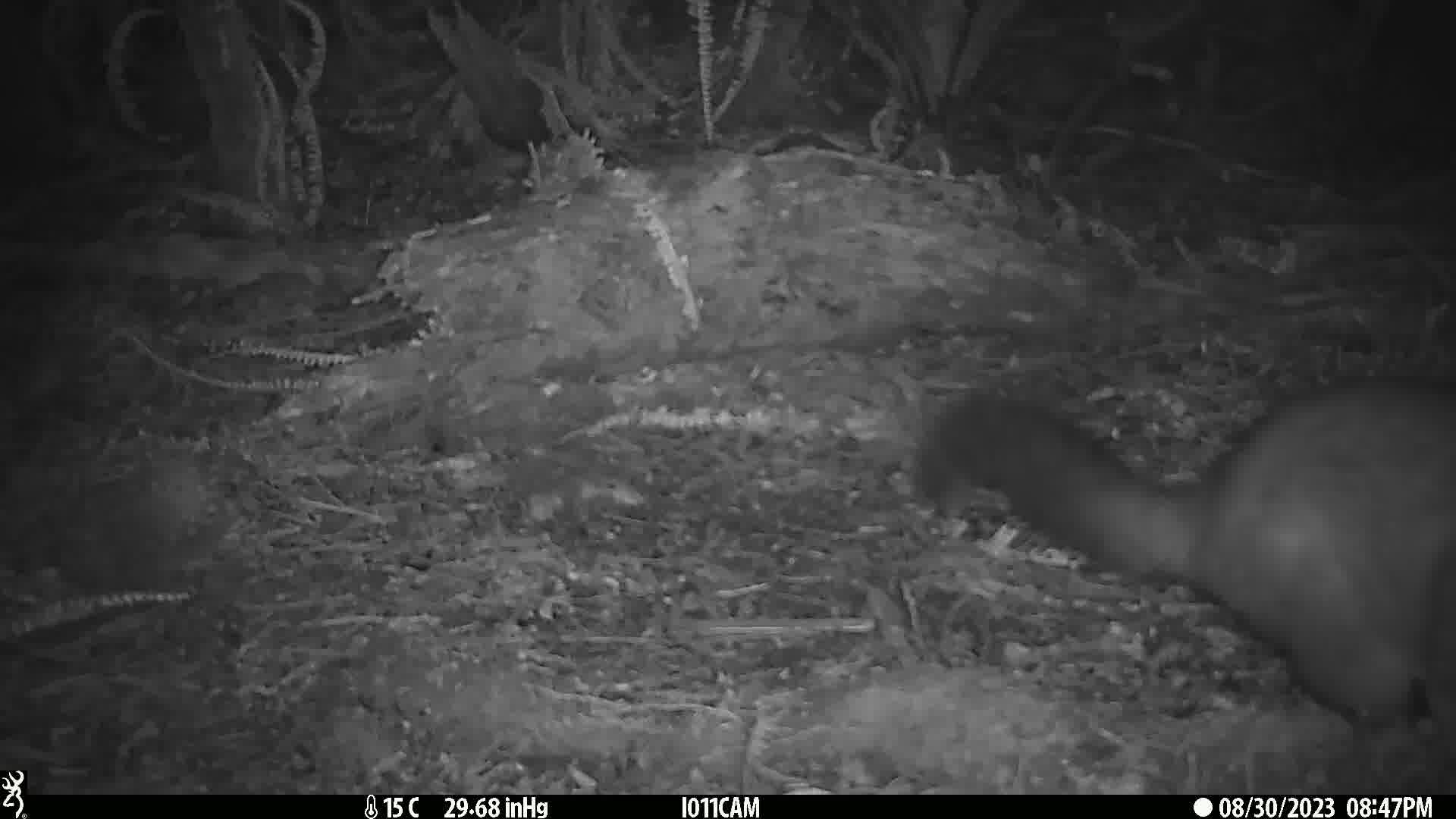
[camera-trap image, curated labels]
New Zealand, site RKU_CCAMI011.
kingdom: Animalia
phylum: Chordata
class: Mammalia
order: Diprotodontia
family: Phalangeridae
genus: Trichosurus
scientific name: Trichosurus vulpecula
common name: common brushtail possum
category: possum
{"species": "possum (common brushtail possum) (Trichosurus vulpecula)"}